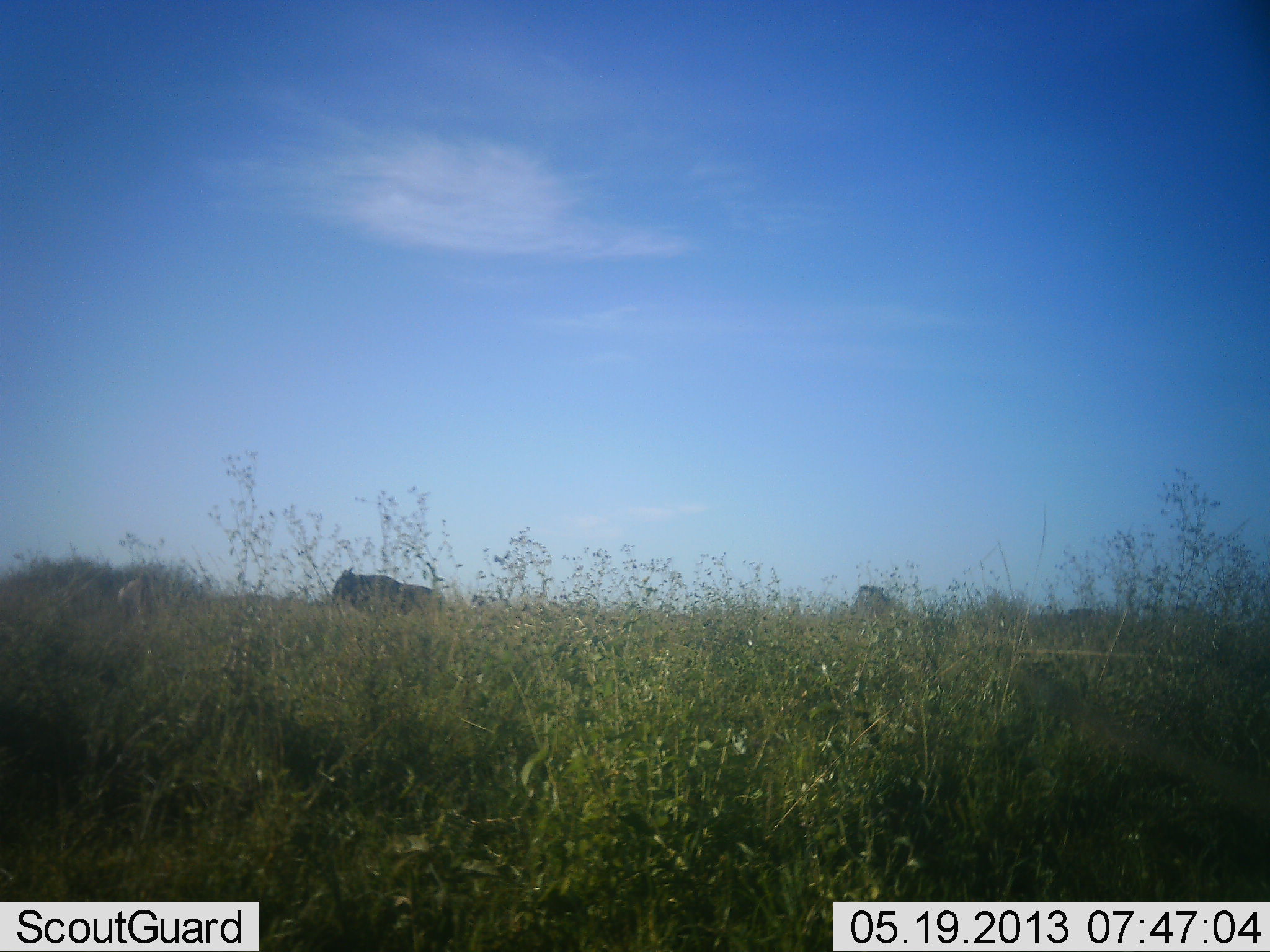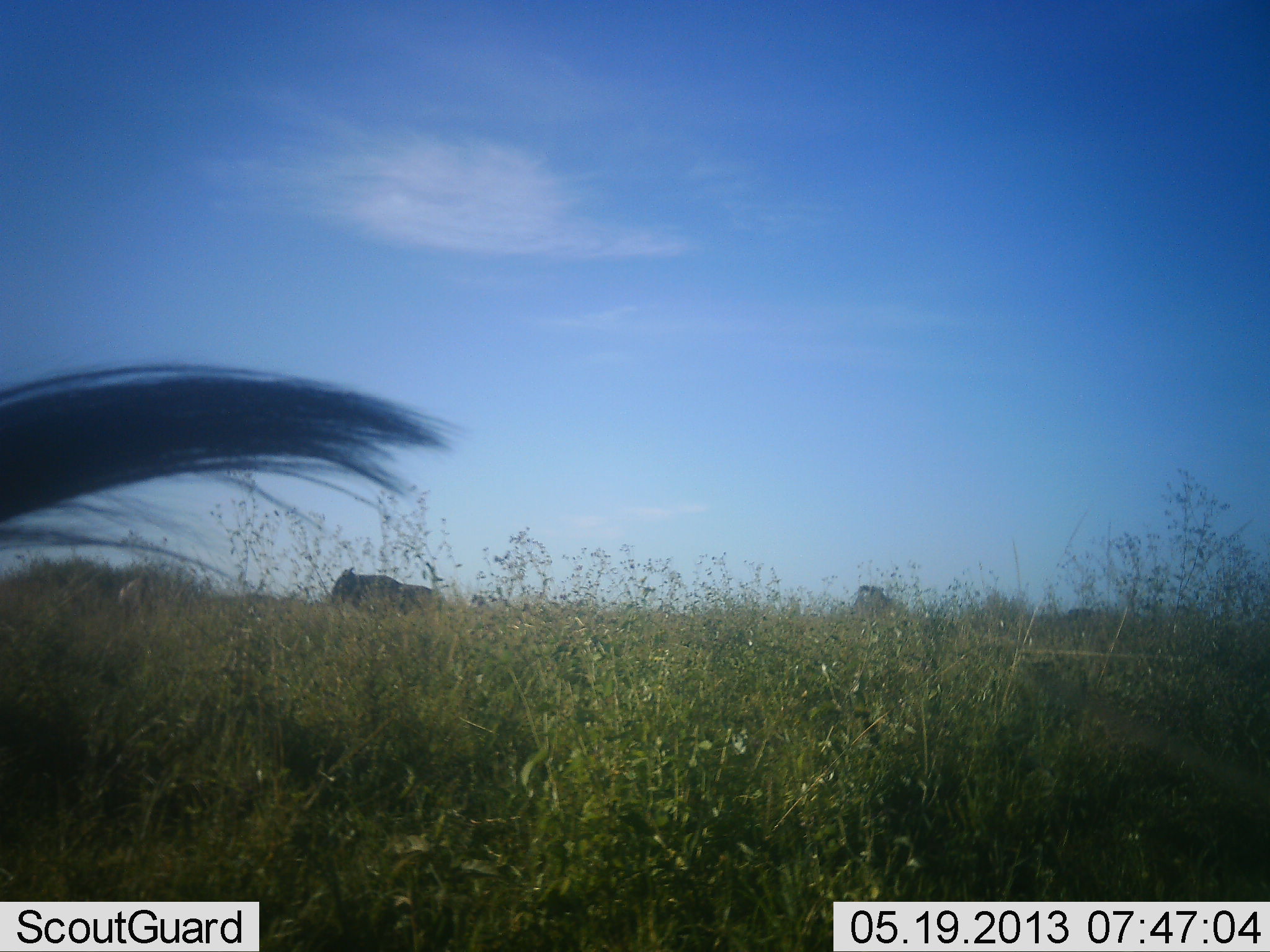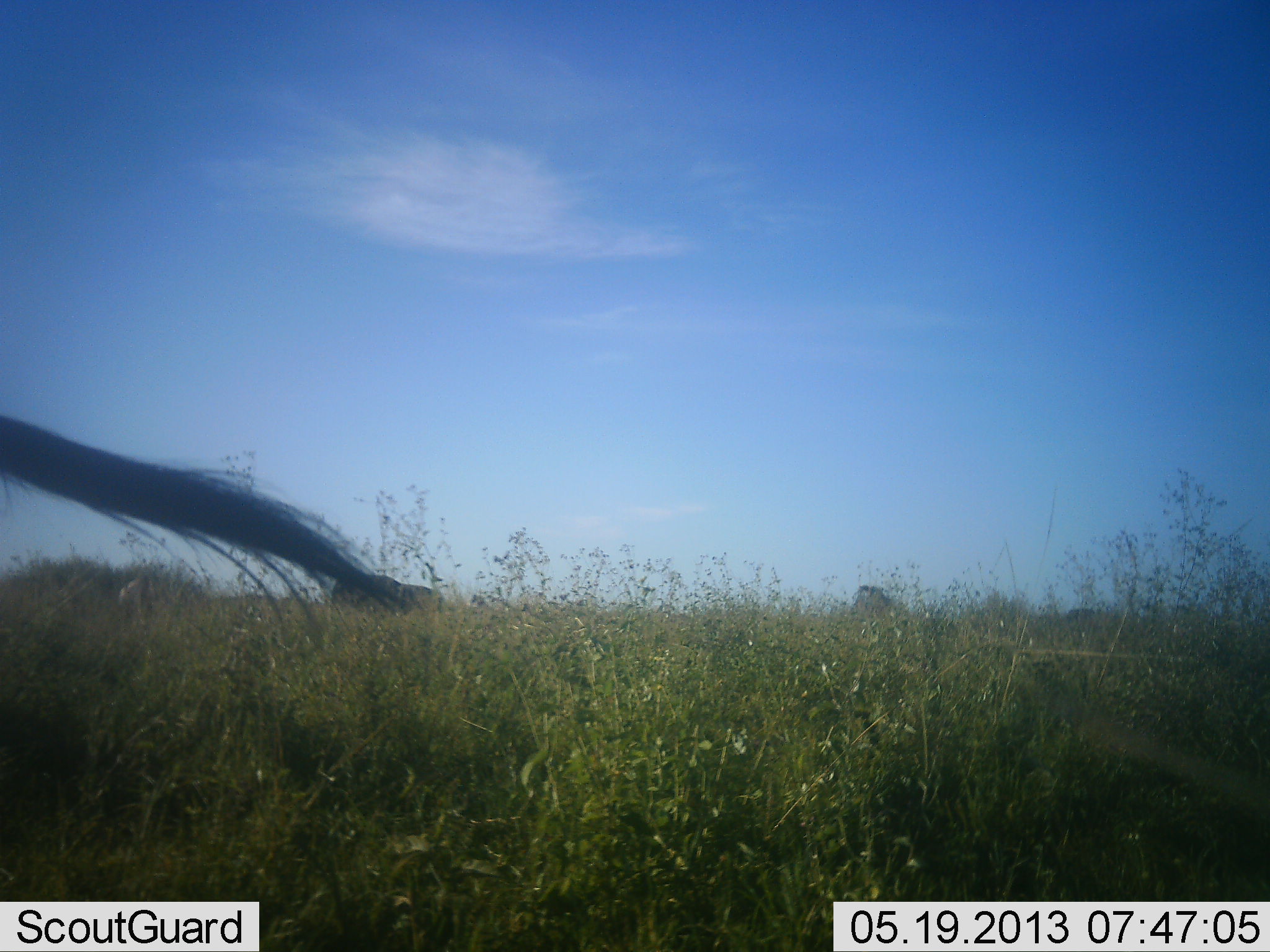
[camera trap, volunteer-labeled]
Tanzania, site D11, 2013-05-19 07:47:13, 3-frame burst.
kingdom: Animalia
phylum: Chordata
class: Mammalia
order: Artiodactyla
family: Bovidae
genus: Connochaetes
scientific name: Connochaetes taurinus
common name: blue wildebeest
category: wildebeest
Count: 3.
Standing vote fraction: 71%.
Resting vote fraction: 0%.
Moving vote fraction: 43%.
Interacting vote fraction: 0%.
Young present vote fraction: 0%.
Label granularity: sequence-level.